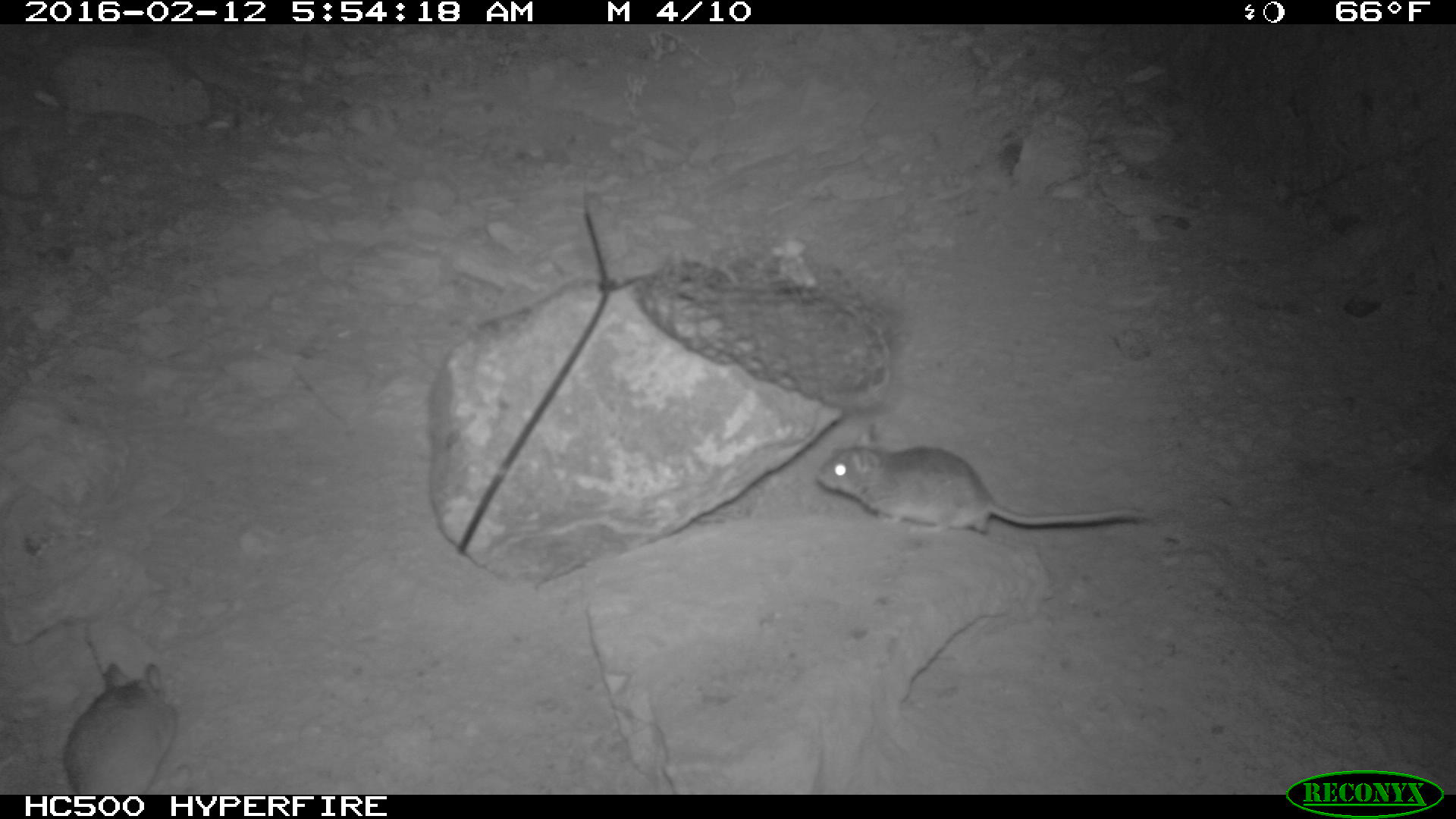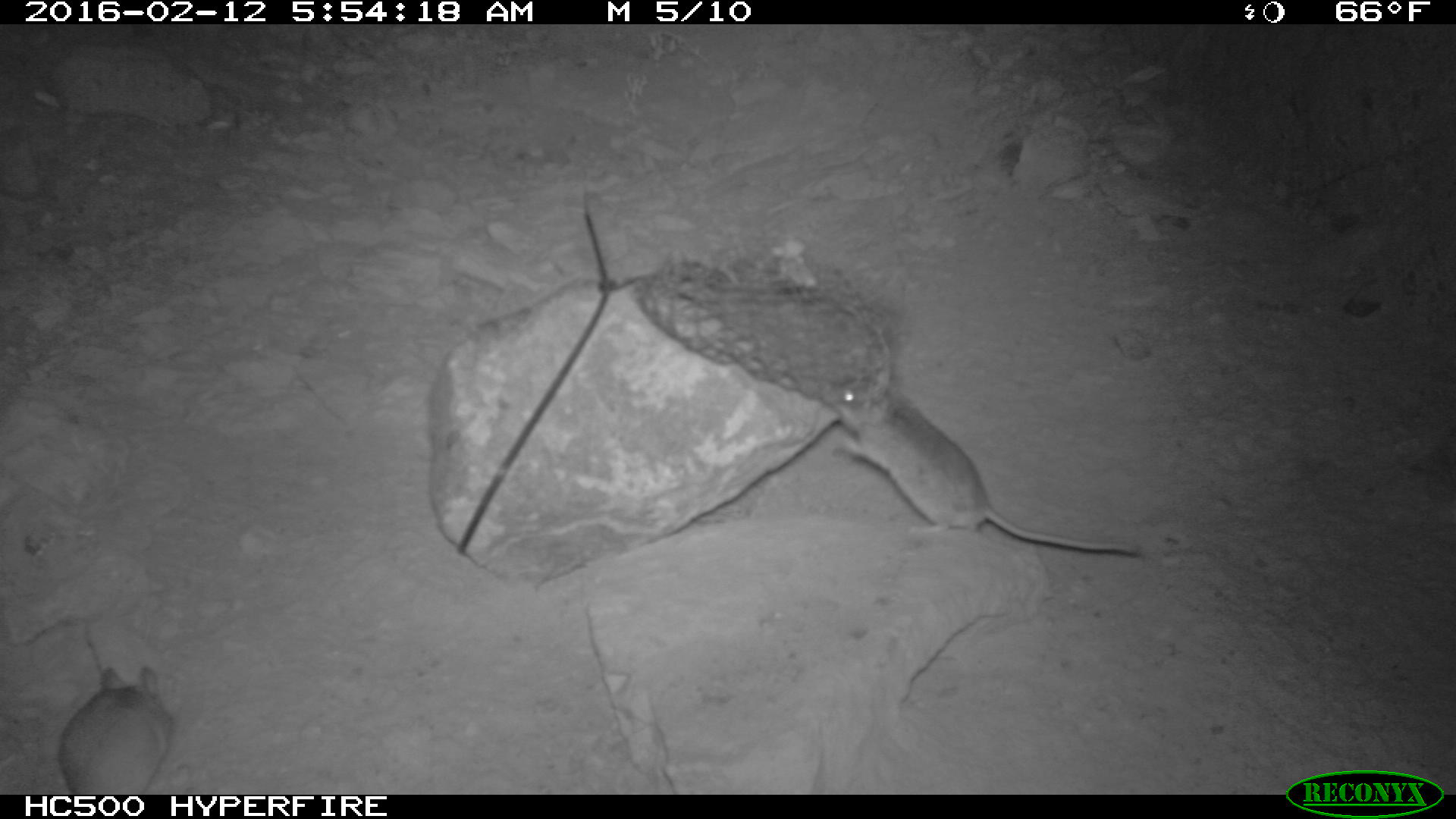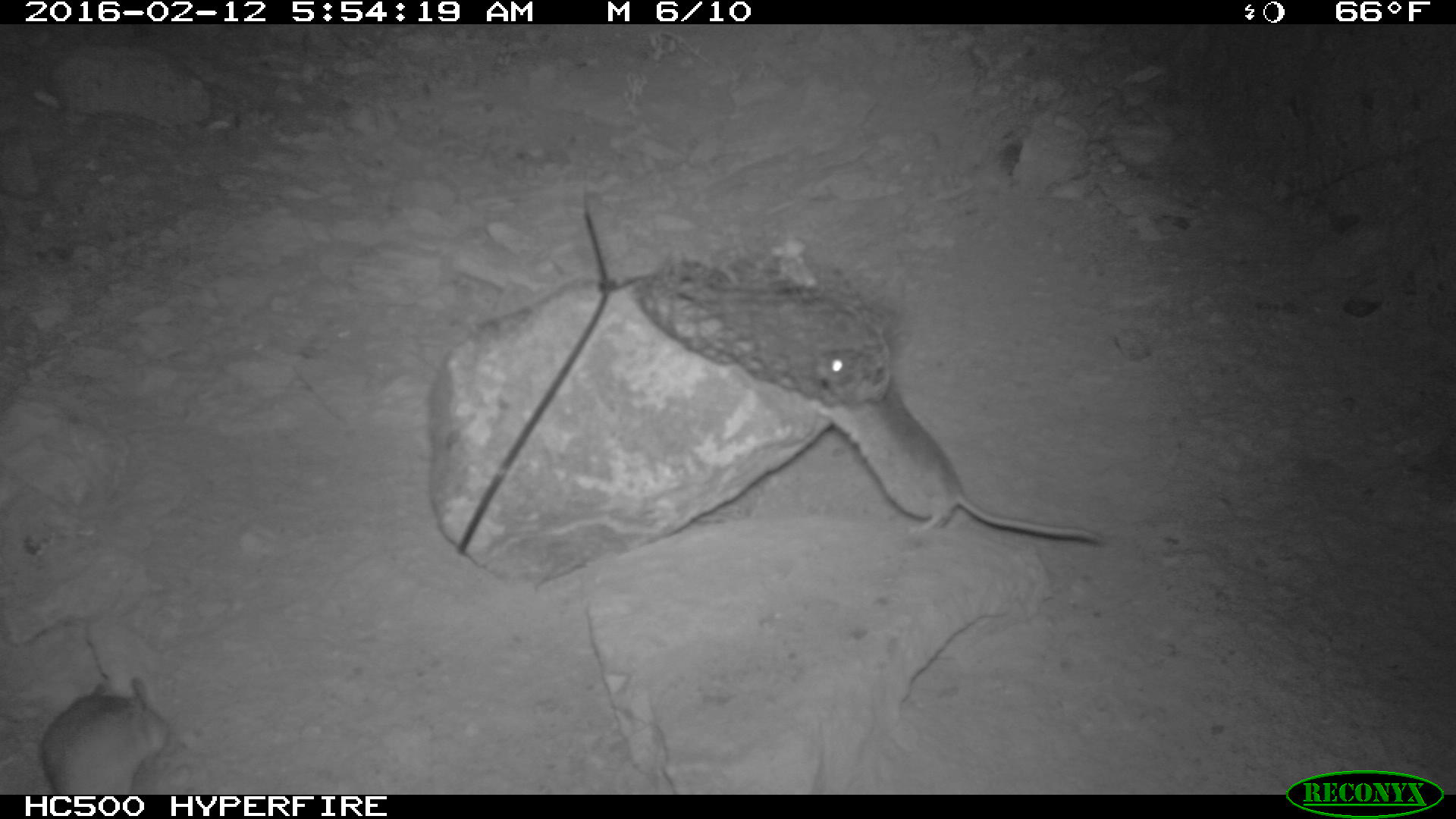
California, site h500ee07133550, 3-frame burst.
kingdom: Animalia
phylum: Chordata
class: Mammalia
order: Rodentia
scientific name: Rodentia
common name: rodent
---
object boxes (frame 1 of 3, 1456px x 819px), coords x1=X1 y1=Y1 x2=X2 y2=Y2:
rodent: x1=816 y1=419 x2=1148 y2=535; x1=63 y1=661 x2=178 y2=794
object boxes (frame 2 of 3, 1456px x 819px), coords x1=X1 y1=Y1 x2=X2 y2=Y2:
rodent: x1=823 y1=367 x2=1141 y2=556; x1=58 y1=667 x2=172 y2=794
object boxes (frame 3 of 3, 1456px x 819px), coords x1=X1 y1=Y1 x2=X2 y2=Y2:
rodent: x1=812 y1=347 x2=1103 y2=542; x1=40 y1=677 x2=171 y2=794